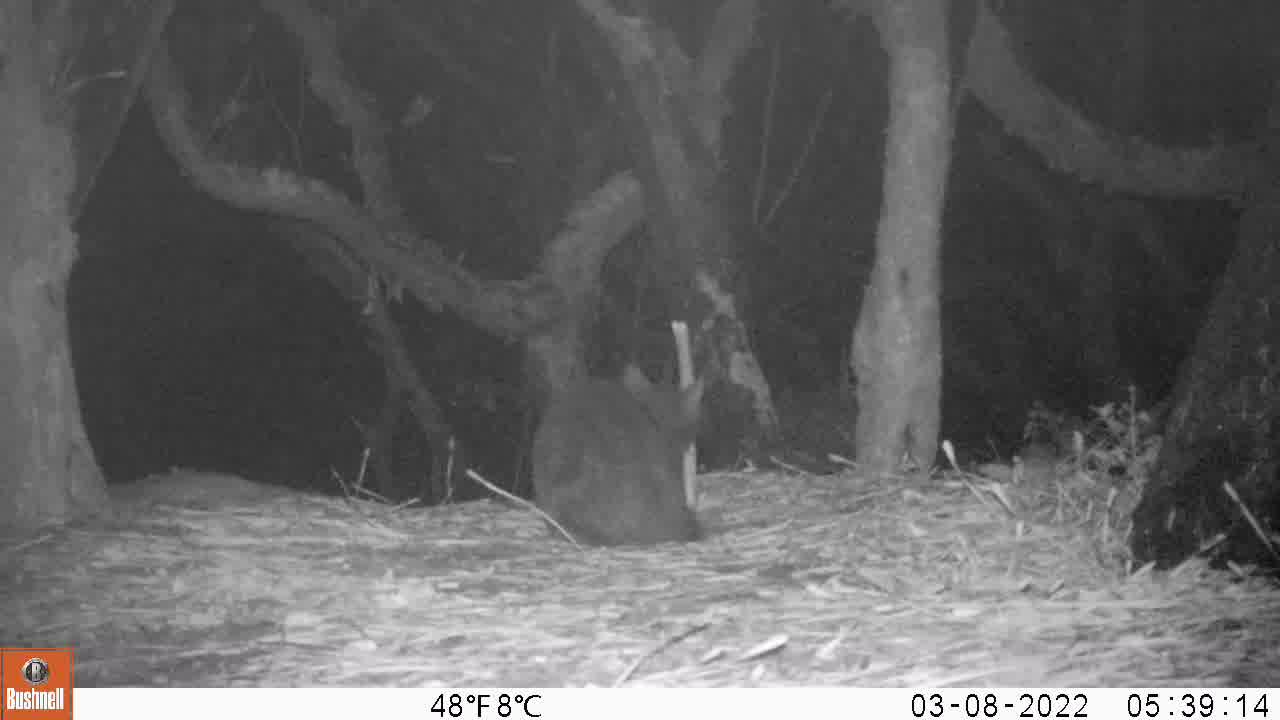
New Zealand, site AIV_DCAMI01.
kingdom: Animalia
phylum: Chordata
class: Mammalia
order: Carnivora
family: Felidae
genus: Felis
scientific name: Felis catus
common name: domestic cat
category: cat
Cat (domestic cat) (Felis catus).